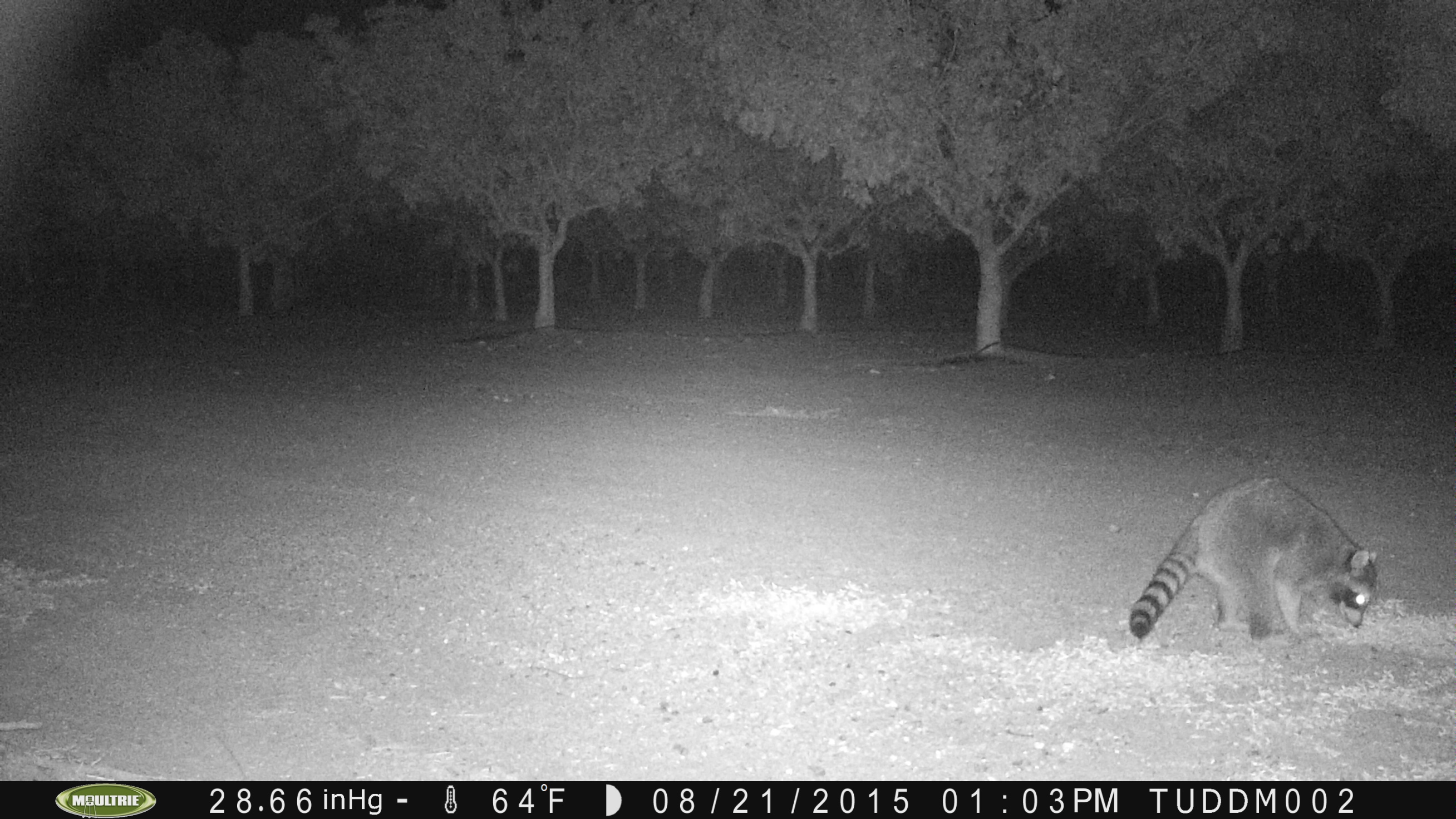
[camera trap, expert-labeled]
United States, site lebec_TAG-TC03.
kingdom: Animalia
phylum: Chordata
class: Mammalia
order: Carnivora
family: Procyonidae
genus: Procyon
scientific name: Procyon lotor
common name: common raccoon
Procyon lotor (common raccoon).